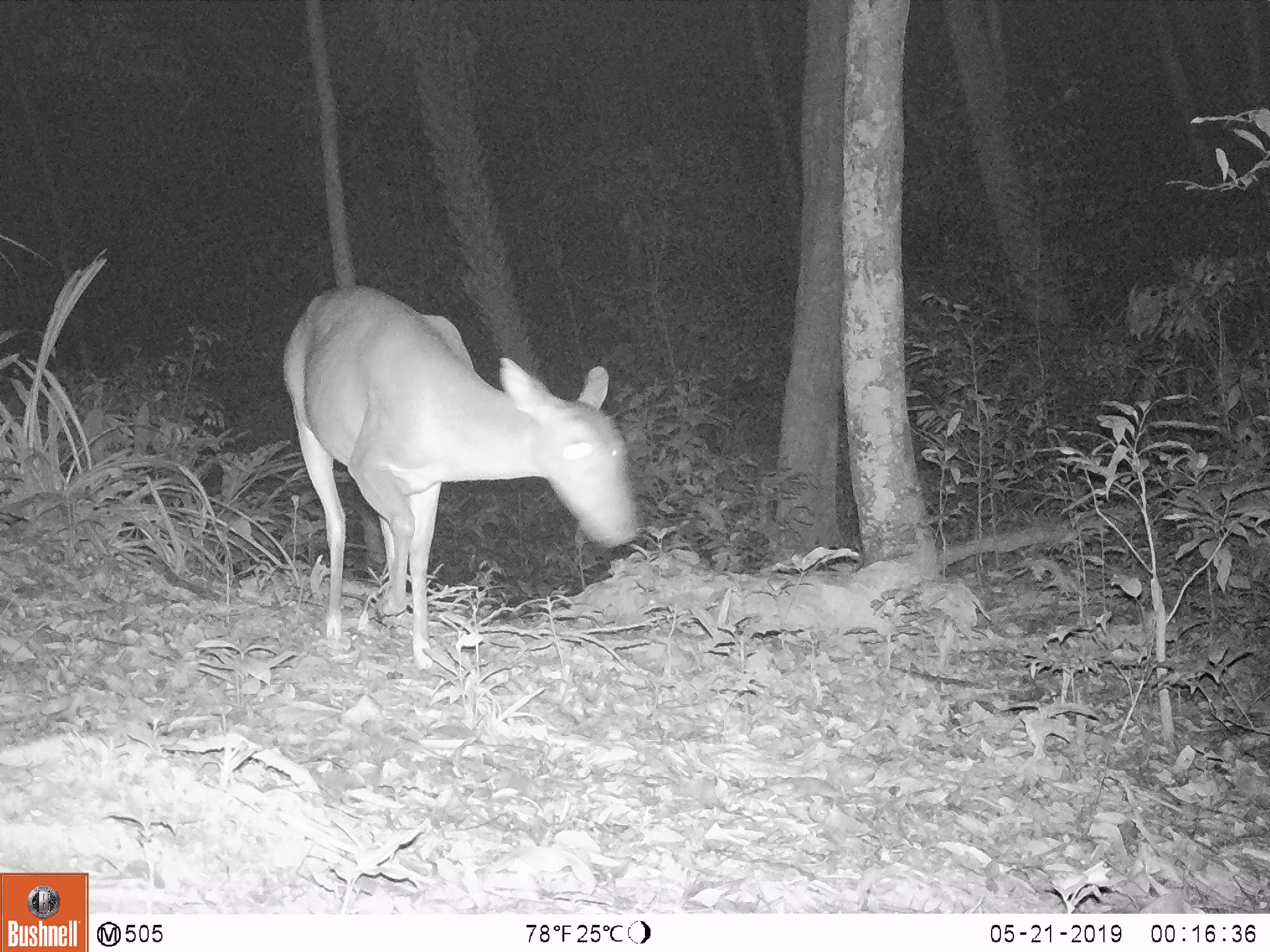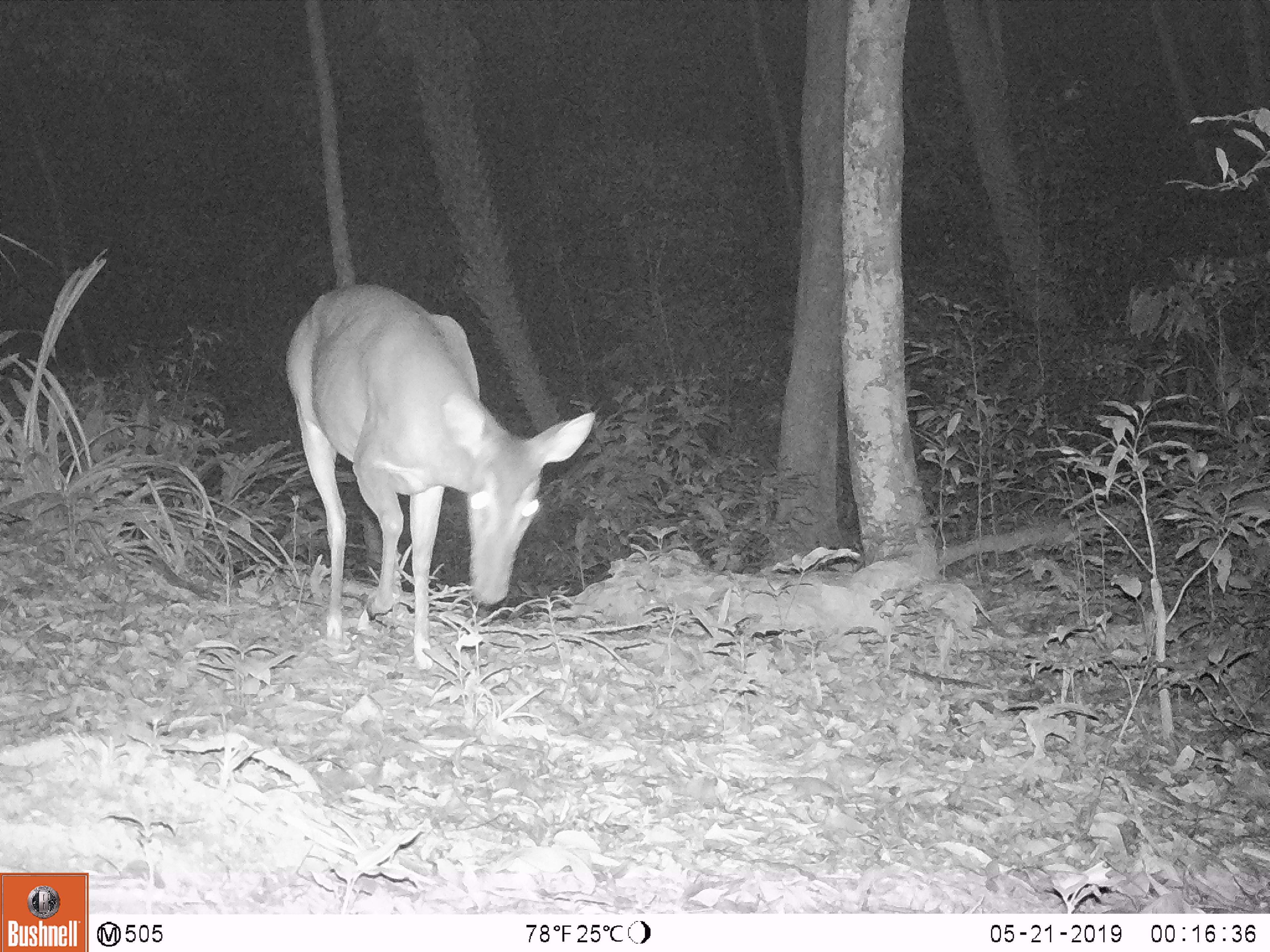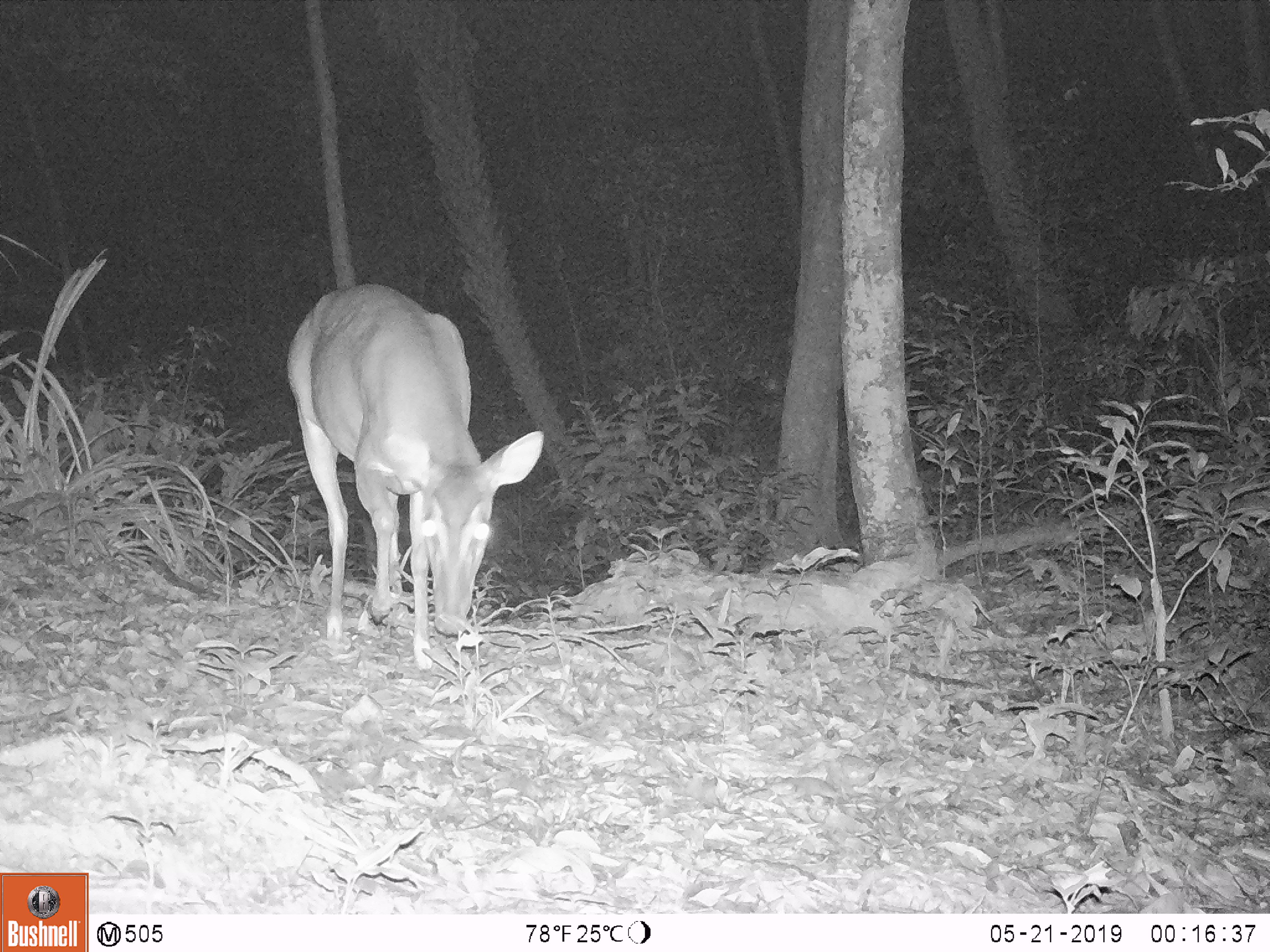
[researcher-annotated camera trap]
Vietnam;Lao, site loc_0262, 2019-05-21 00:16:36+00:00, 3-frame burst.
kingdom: Animalia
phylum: Chordata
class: Mammalia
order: Artiodactyla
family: Cervidae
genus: Muntiacus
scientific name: Muntiacus vuquangensis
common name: large-antlered muntjac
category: large antlered muntjac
Large antlered muntjac (large-antlered muntjac) (Muntiacus vuquangensis). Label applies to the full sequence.